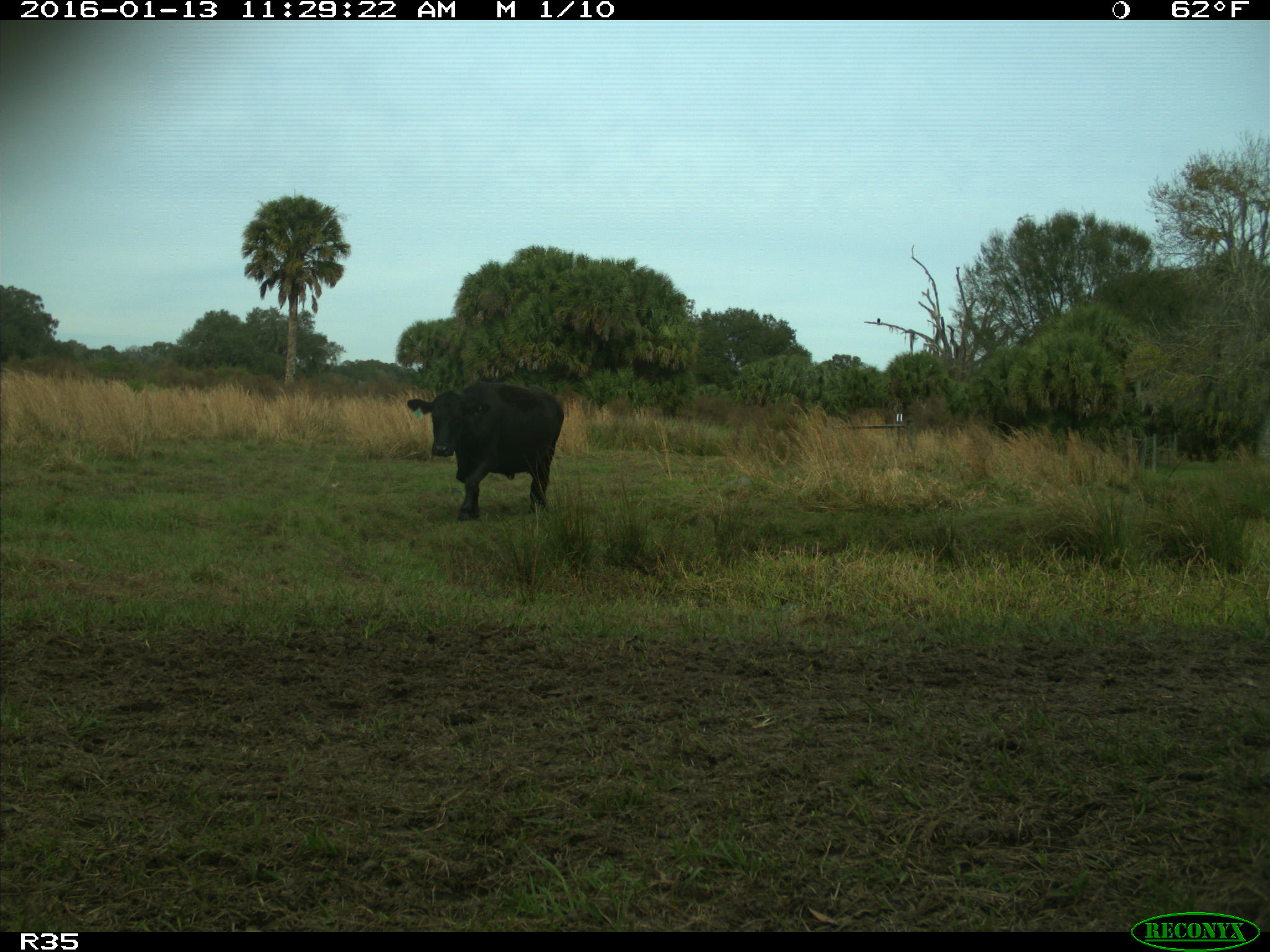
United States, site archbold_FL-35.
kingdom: Animalia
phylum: Chordata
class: Mammalia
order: Artiodactyla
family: Bovidae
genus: Bos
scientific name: Bos taurus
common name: domestic cow